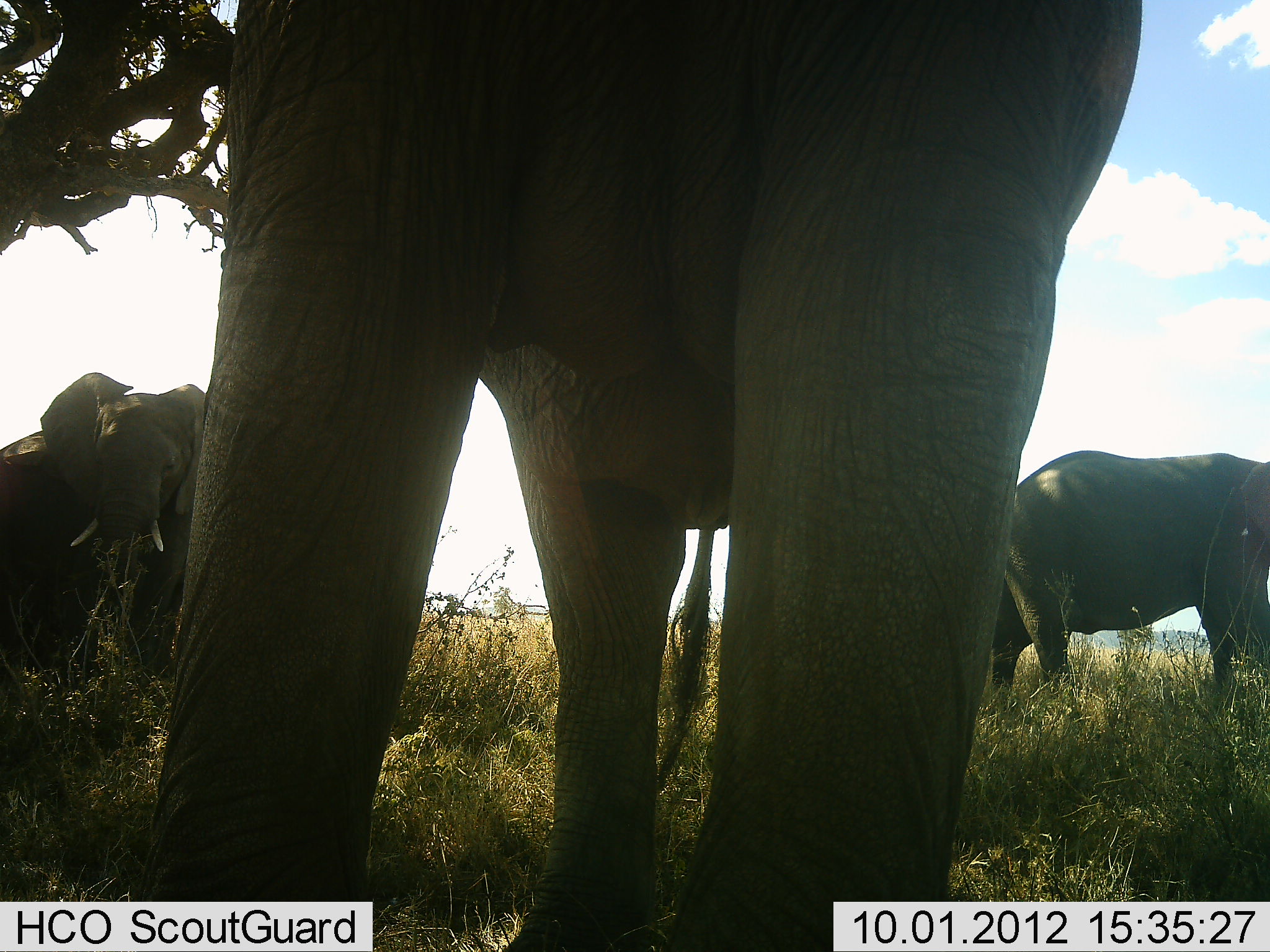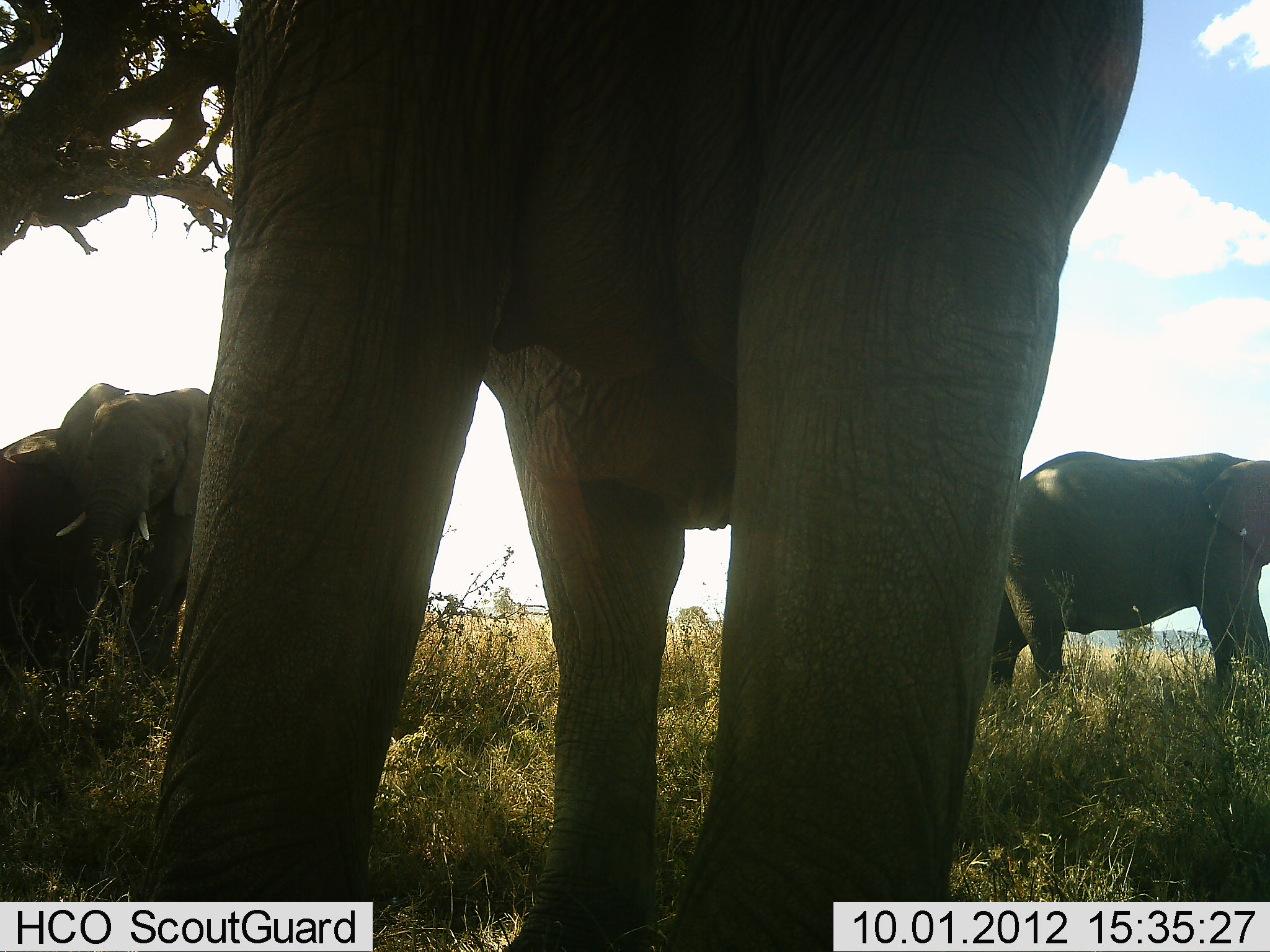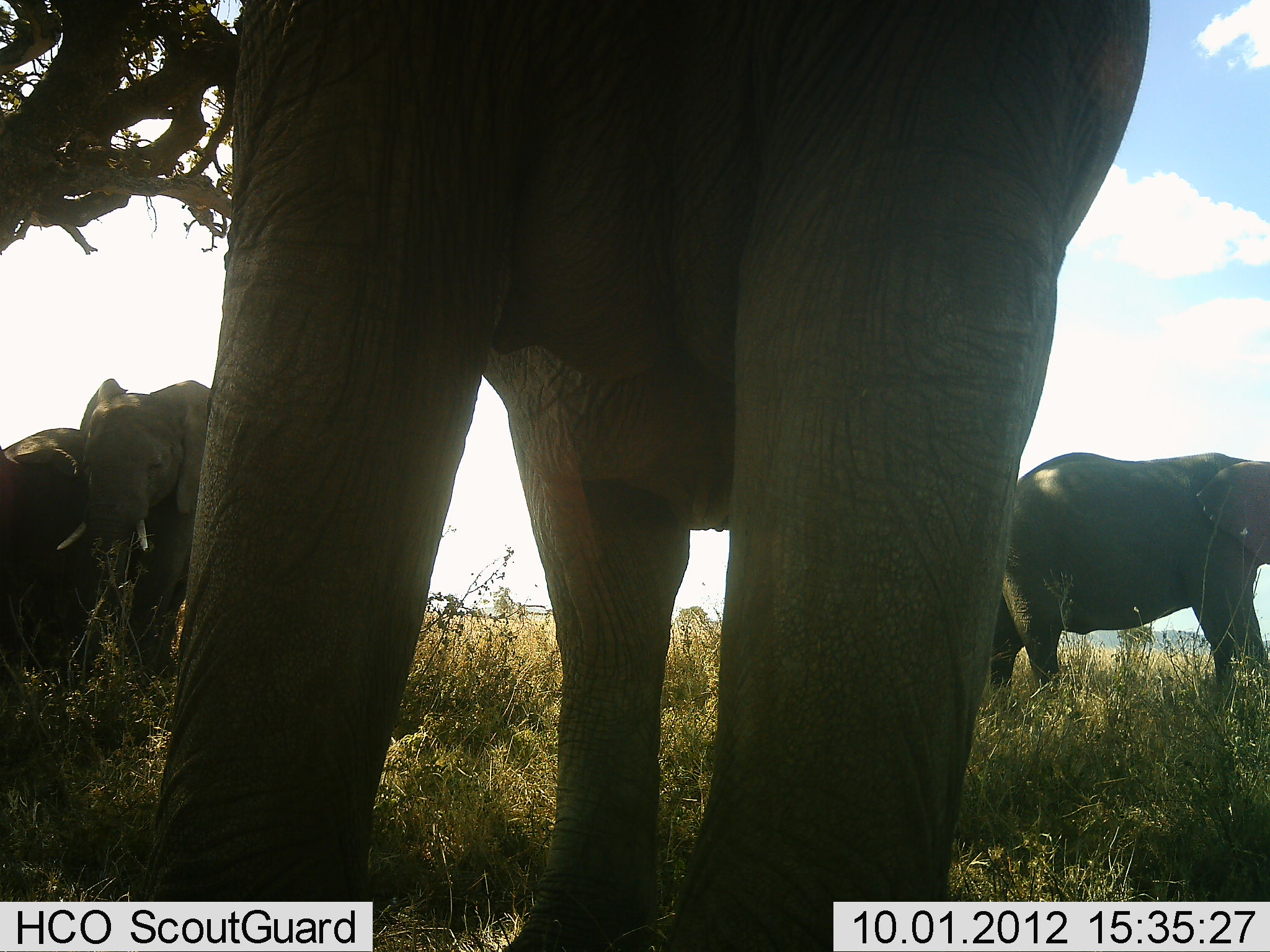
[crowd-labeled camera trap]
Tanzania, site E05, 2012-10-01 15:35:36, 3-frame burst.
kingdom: Animalia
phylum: Chordata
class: Mammalia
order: Proboscidea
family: Elephantidae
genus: Loxodonta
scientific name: Loxodonta africana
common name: african bush elephant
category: elephant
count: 3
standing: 90%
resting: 10%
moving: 10%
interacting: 10%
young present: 0%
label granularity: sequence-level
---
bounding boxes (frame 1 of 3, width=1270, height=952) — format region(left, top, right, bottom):
animal: region(133, 1, 1141, 952); region(980, 447, 1268, 688); region(0, 374, 215, 686)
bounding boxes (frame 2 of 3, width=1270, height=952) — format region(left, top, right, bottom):
animal: region(133, 1, 1141, 952); region(980, 452, 1270, 688); region(0, 382, 215, 686)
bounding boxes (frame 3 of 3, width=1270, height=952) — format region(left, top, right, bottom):
animal: region(133, 0, 1150, 952); region(980, 452, 1270, 688); region(0, 377, 215, 686)